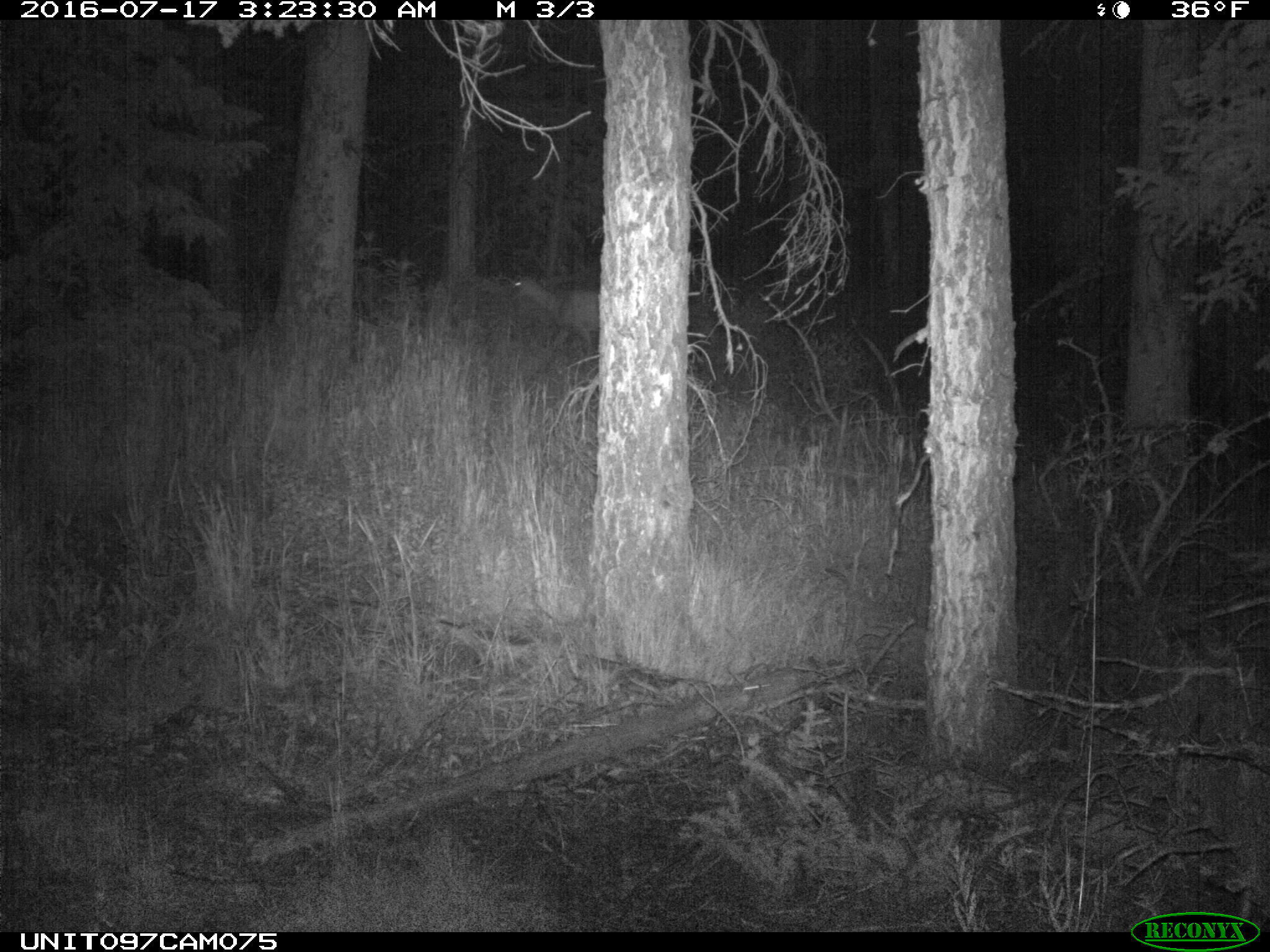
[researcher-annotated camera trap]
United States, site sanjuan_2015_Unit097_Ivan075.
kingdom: Animalia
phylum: Chordata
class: Mammalia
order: Artiodactyla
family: Cervidae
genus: Odocoileus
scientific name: Odocoileus hemionus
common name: mule deer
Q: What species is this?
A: Odocoileus hemionus (mule deer).